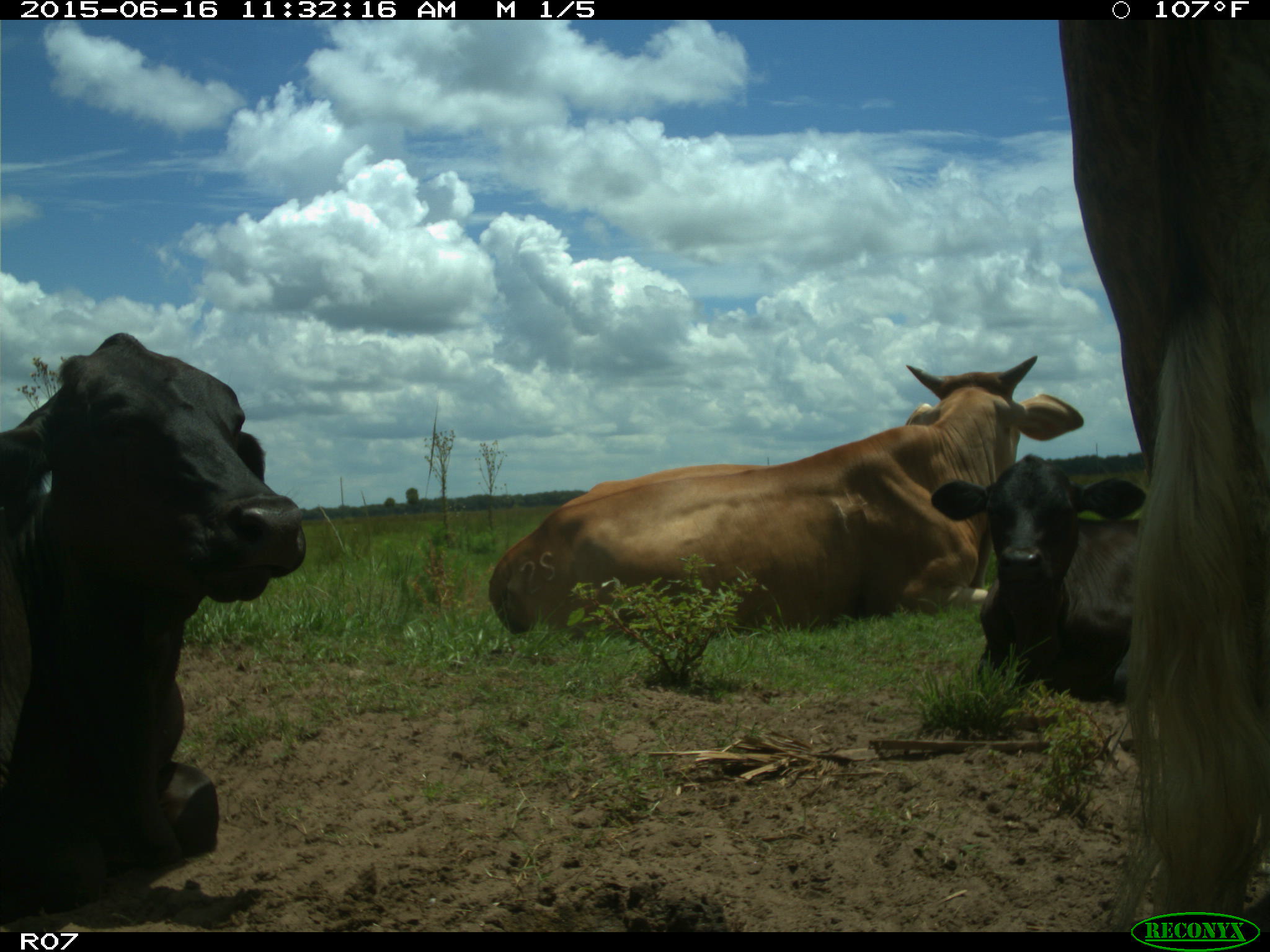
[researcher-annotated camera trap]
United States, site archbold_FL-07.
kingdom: Animalia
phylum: Chordata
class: Mammalia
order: Artiodactyla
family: Bovidae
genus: Bos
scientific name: Bos taurus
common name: domestic cow